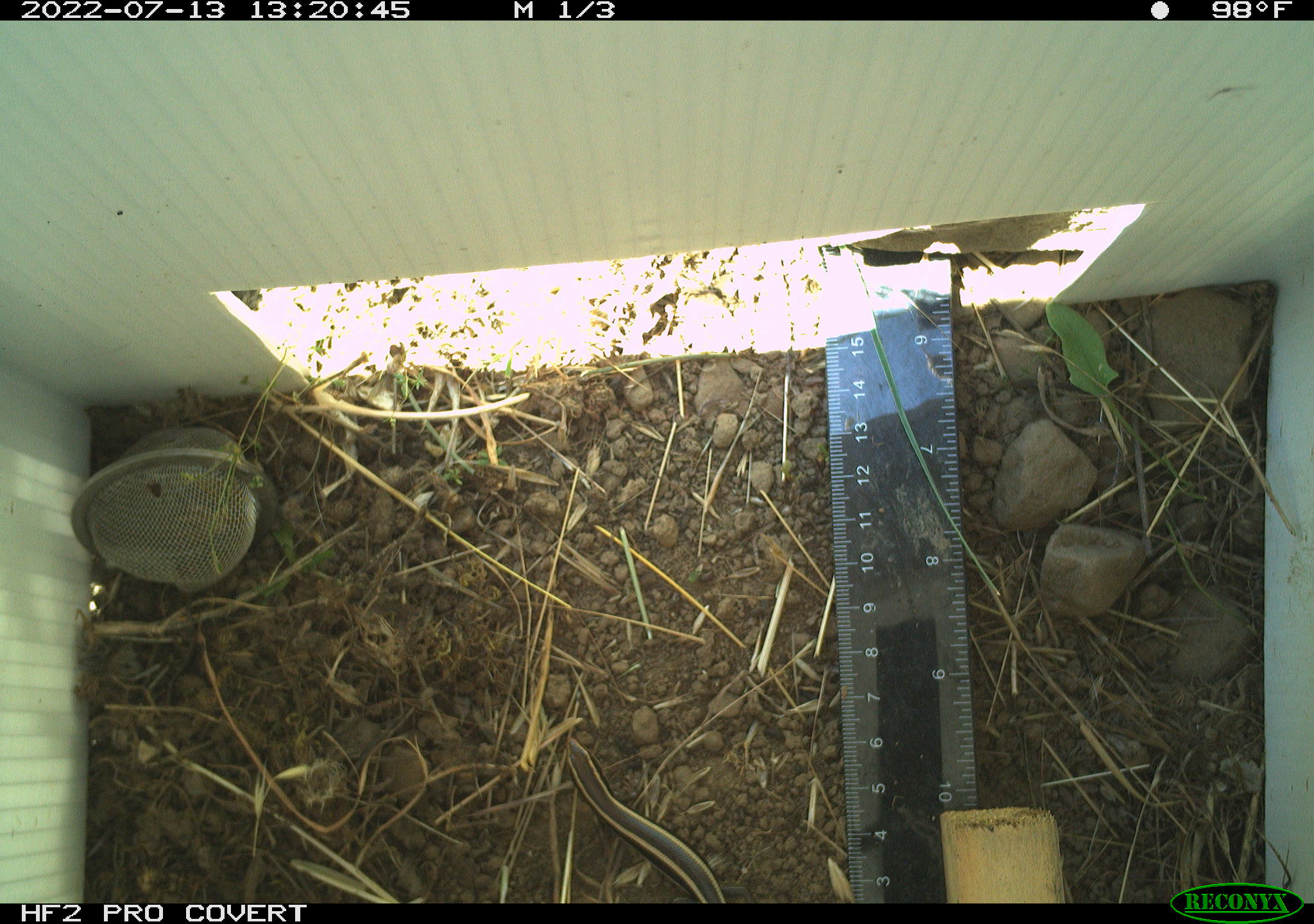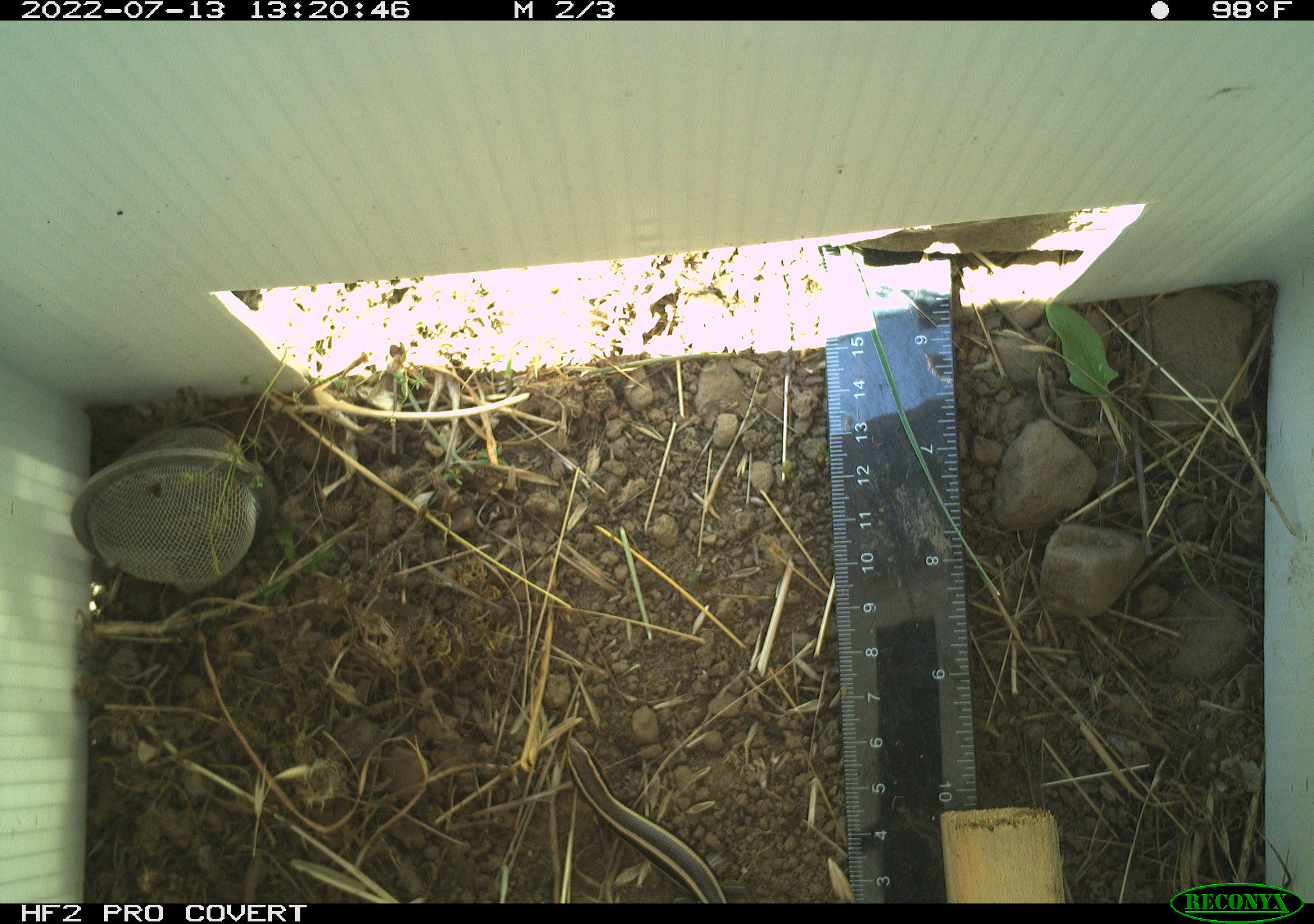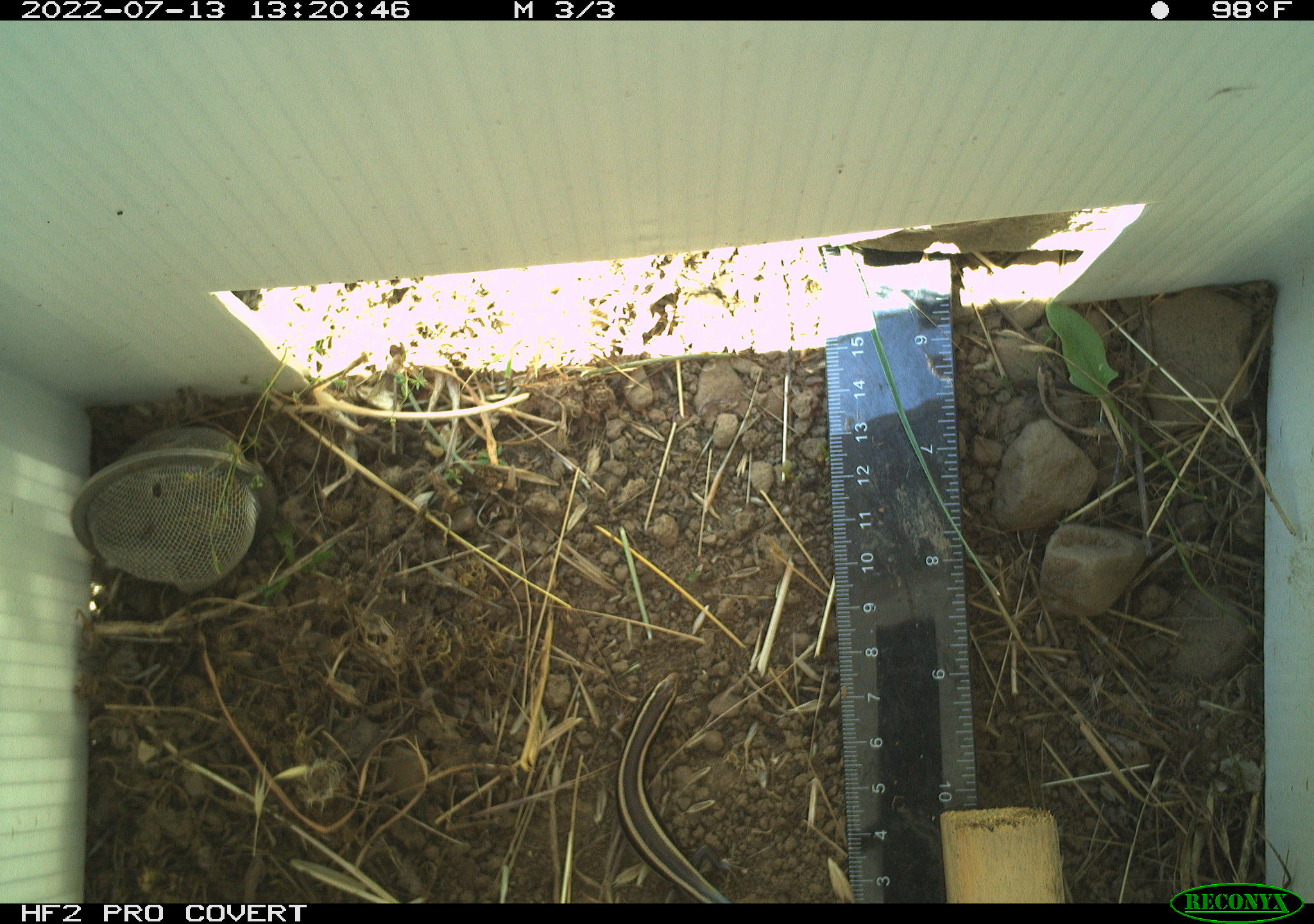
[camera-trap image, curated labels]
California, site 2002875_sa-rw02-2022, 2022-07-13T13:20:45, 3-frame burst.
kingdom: Animalia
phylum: Chordata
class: Reptilia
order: Squamata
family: Scincidae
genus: Plestiodon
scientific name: Plestiodon skiltonianus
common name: western skink